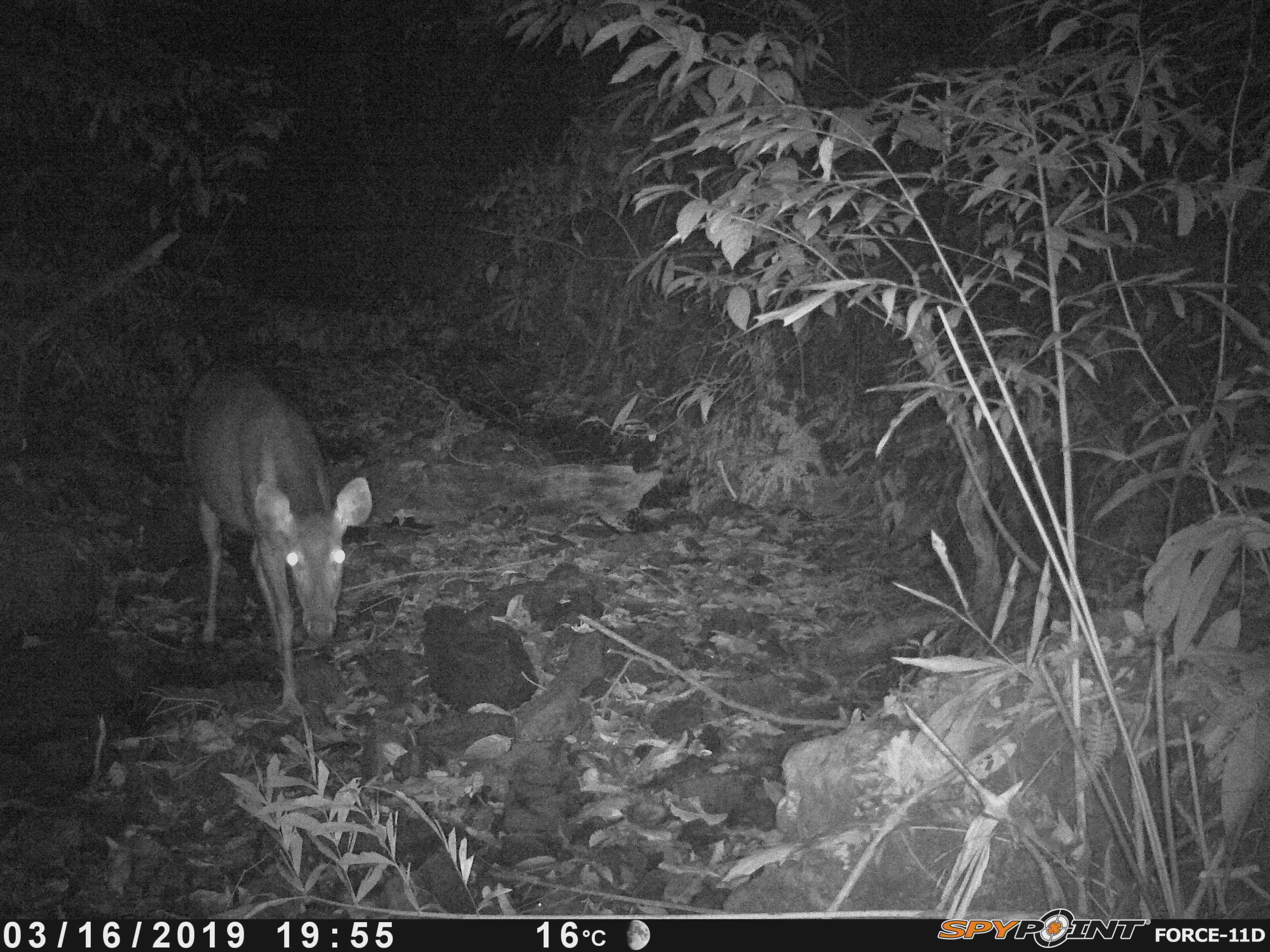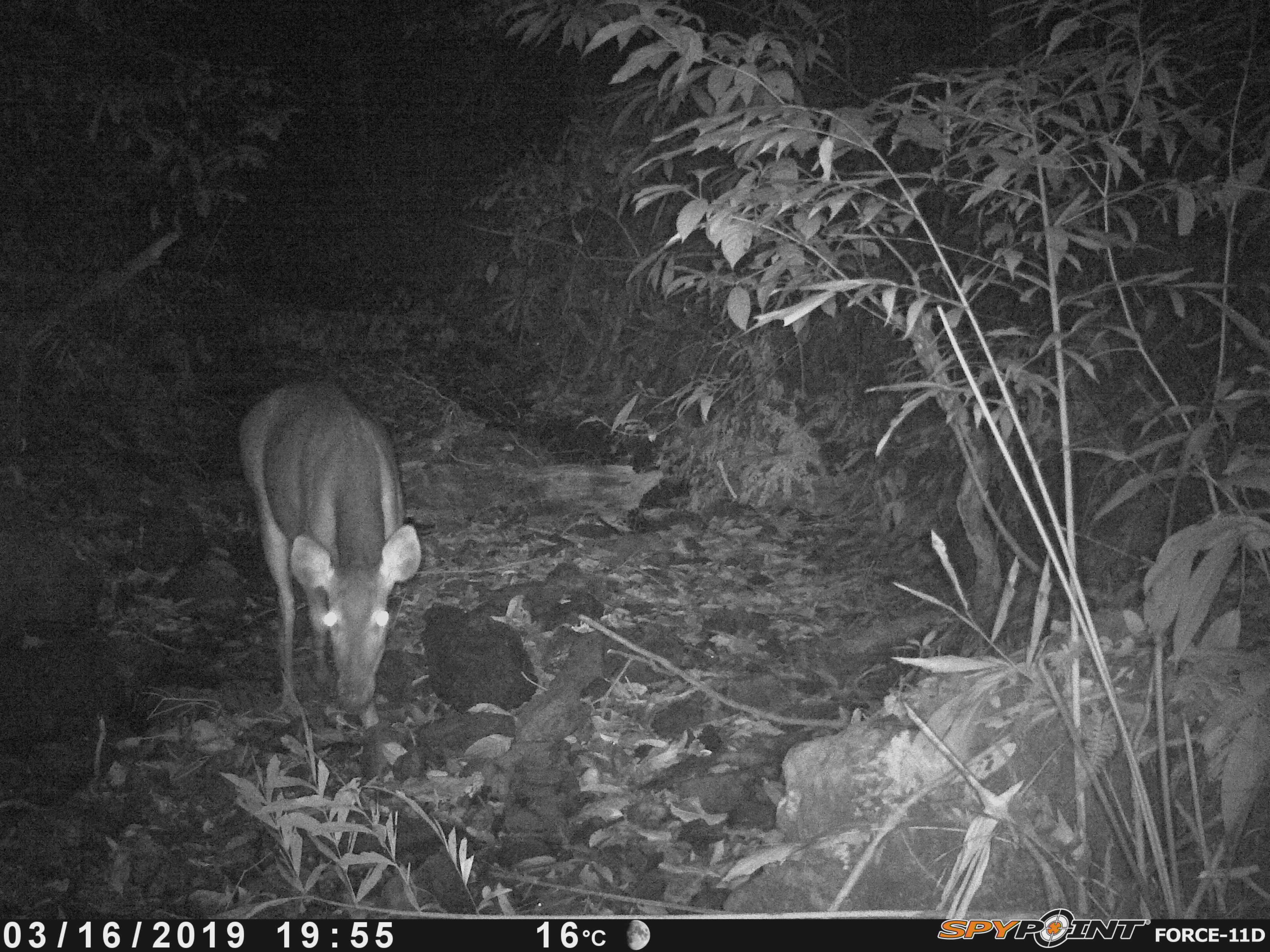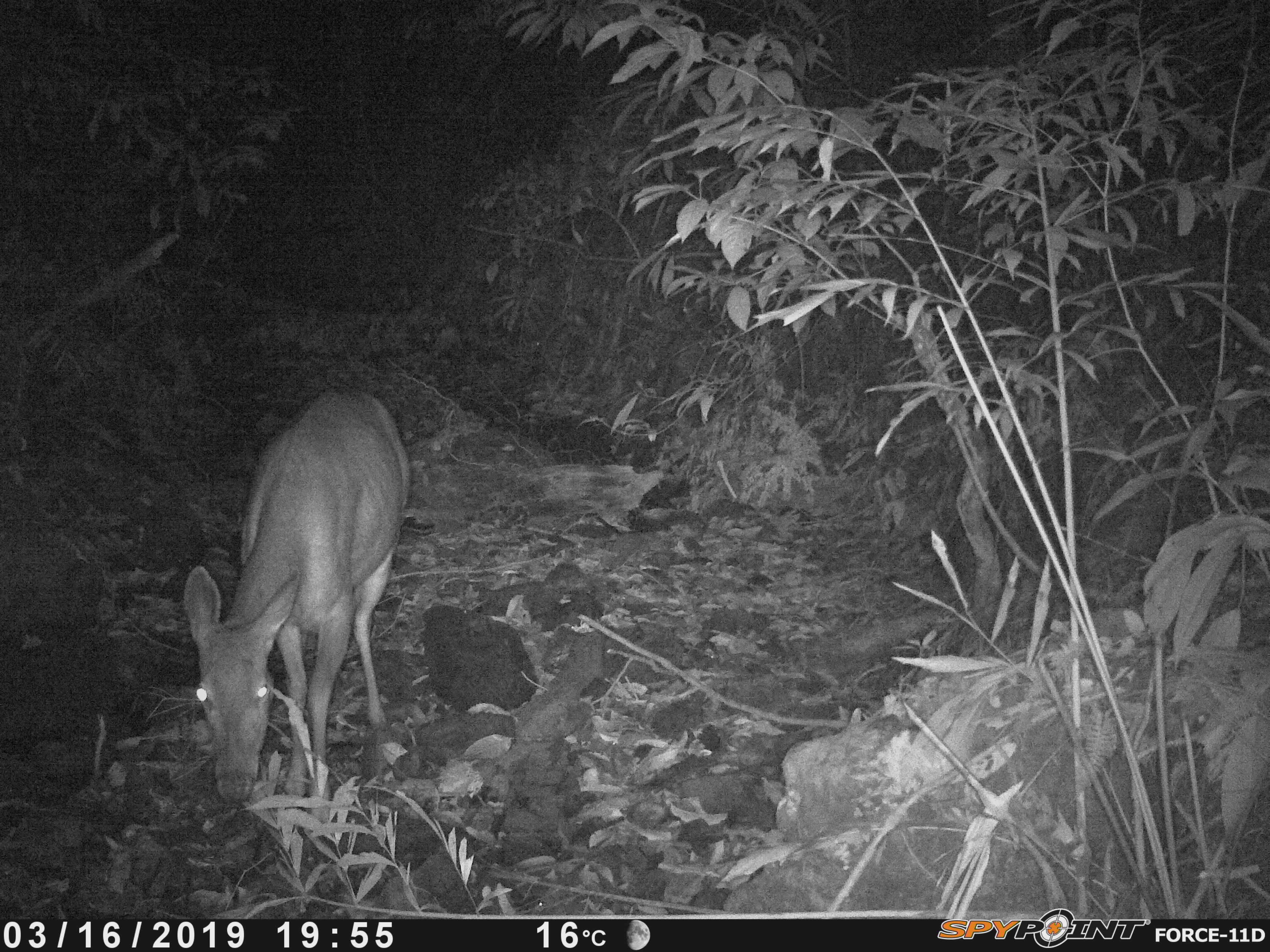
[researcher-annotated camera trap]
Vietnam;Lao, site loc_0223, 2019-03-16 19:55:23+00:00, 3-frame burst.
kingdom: Animalia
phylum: Chordata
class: Mammalia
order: Artiodactyla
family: Cervidae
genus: Rusa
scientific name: Rusa unicolor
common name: sambar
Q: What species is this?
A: Sambar (Rusa unicolor).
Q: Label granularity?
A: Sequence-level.